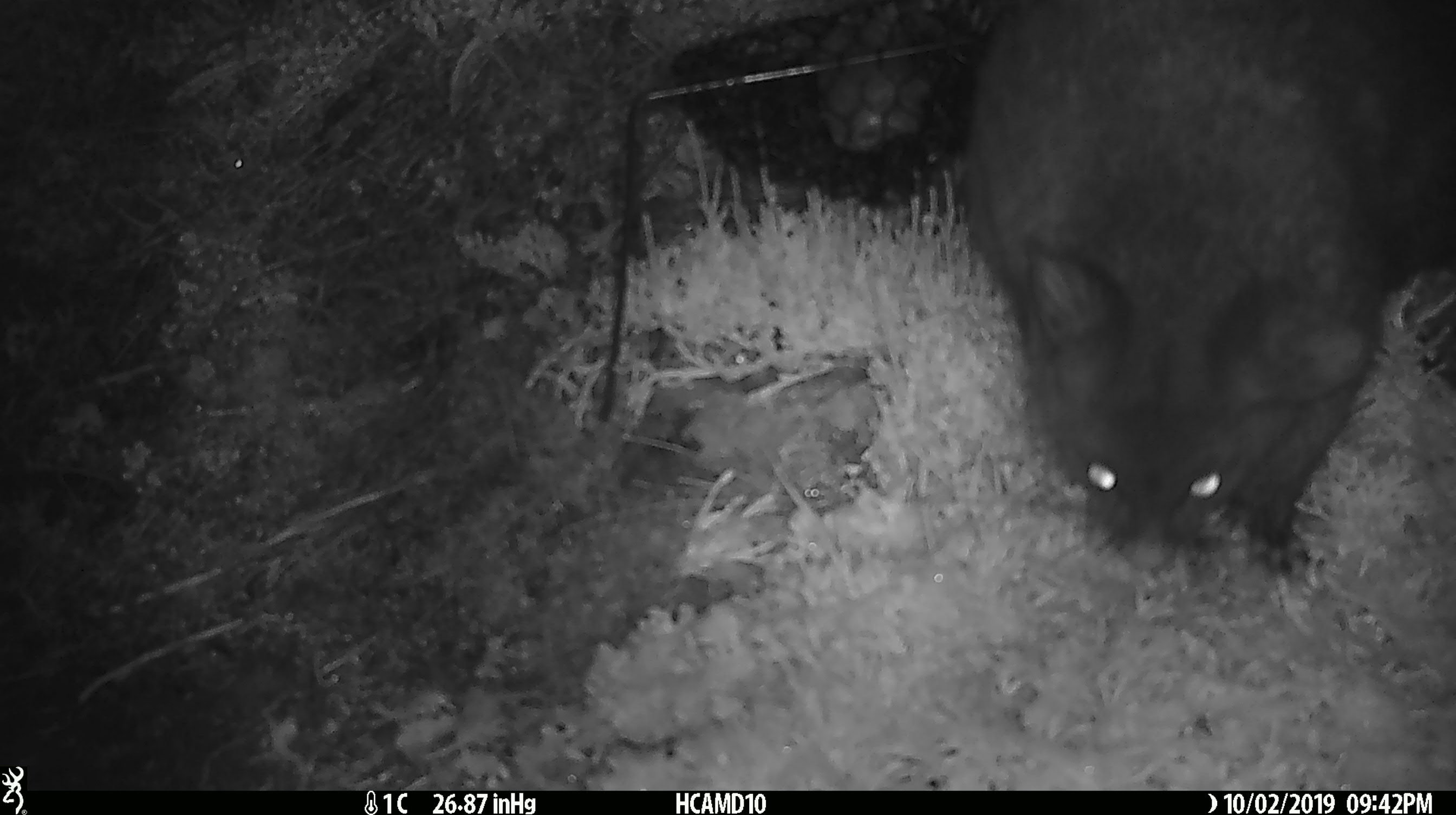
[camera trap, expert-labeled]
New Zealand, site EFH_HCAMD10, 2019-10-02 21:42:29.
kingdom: Animalia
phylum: Chordata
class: Mammalia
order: Diprotodontia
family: Phalangeridae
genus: Trichosurus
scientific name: Trichosurus vulpecula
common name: common brushtail possum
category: possum